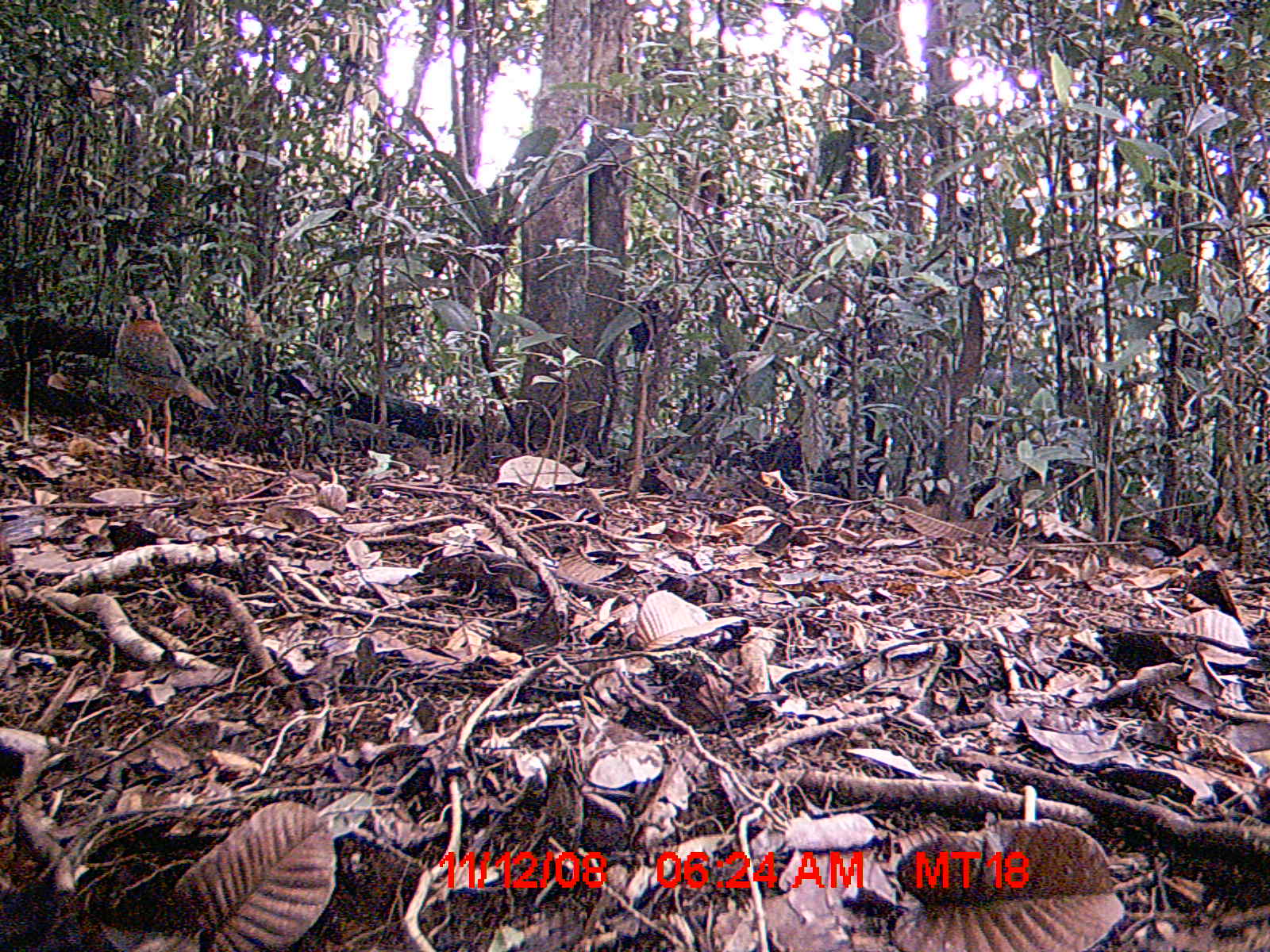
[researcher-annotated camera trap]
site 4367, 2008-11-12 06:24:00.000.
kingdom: Animalia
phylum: Chordata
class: Aves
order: Coraciiformes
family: Brachypteraciidae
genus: Brachypteracias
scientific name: Brachypteracias squamiger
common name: scaly ground-roller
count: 1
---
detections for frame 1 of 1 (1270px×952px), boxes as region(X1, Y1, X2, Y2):
brachypteracias squamiger: region(114, 291, 217, 473)